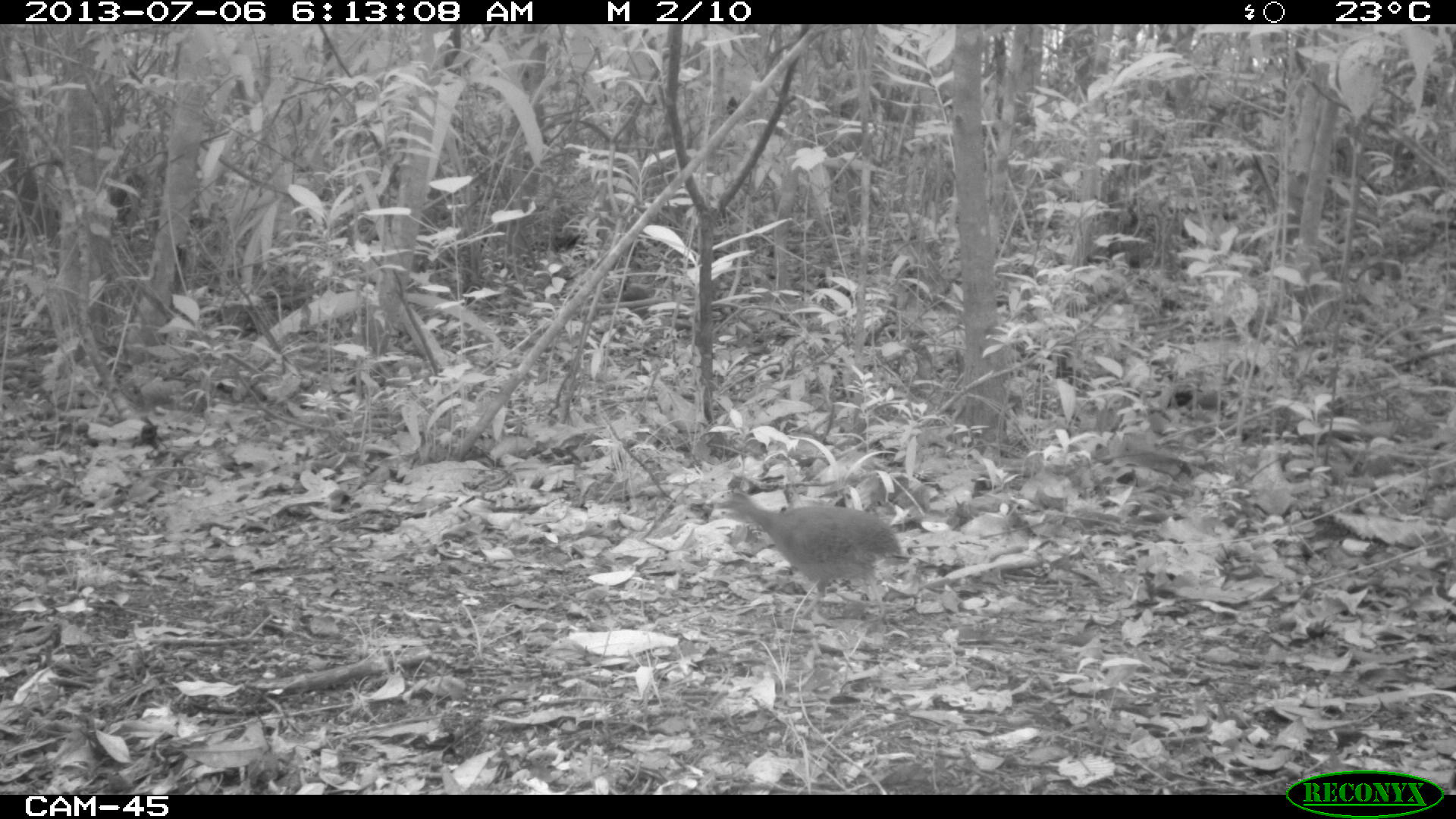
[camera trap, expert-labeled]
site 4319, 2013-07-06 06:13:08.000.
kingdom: Animalia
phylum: Chordata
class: Aves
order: Tinamiformes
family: Tinamidae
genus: Tinamus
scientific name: Tinamus major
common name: great tinamou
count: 2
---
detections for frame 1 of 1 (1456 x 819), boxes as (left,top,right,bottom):
tinamus major: (707,488,903,618)